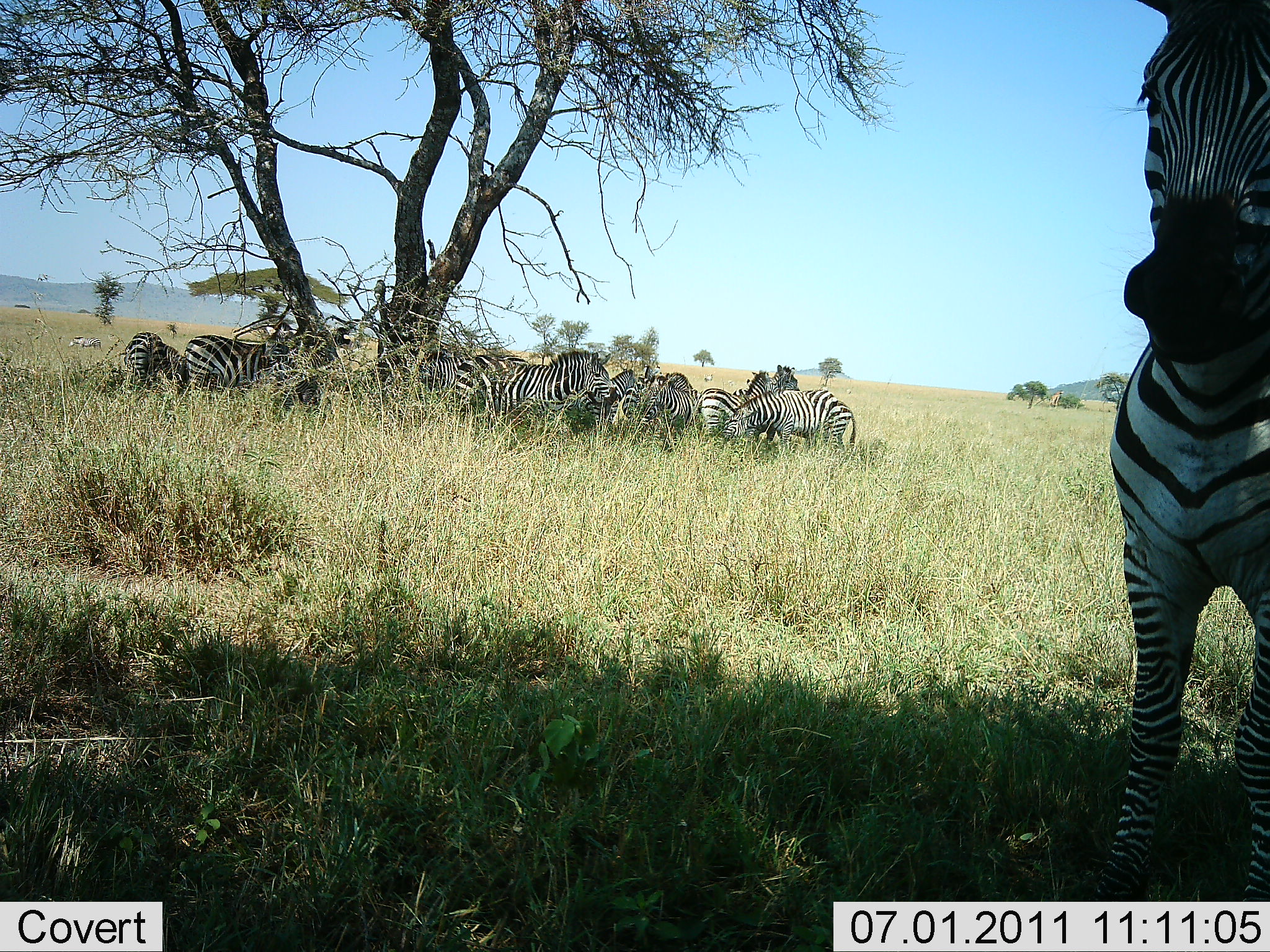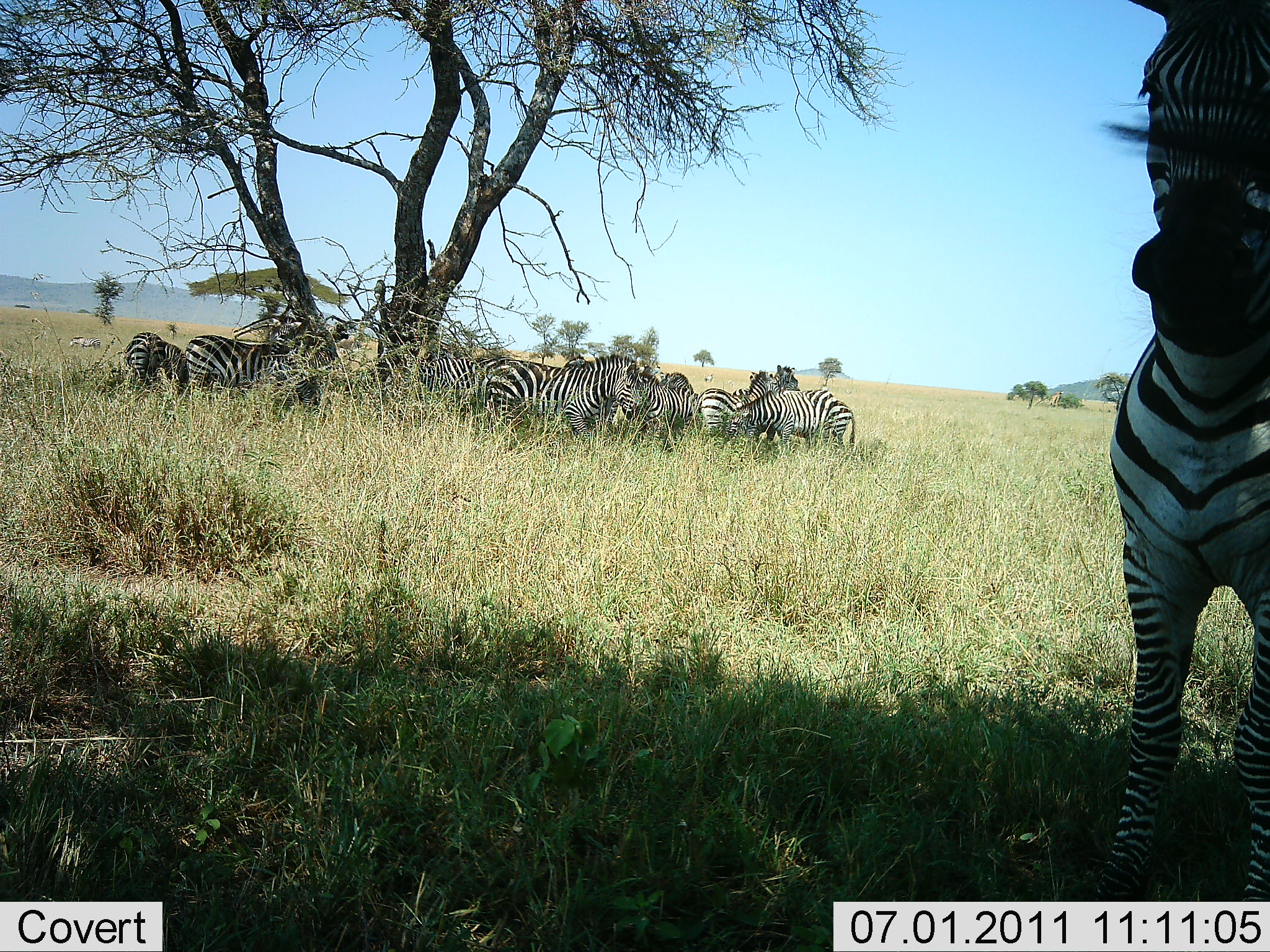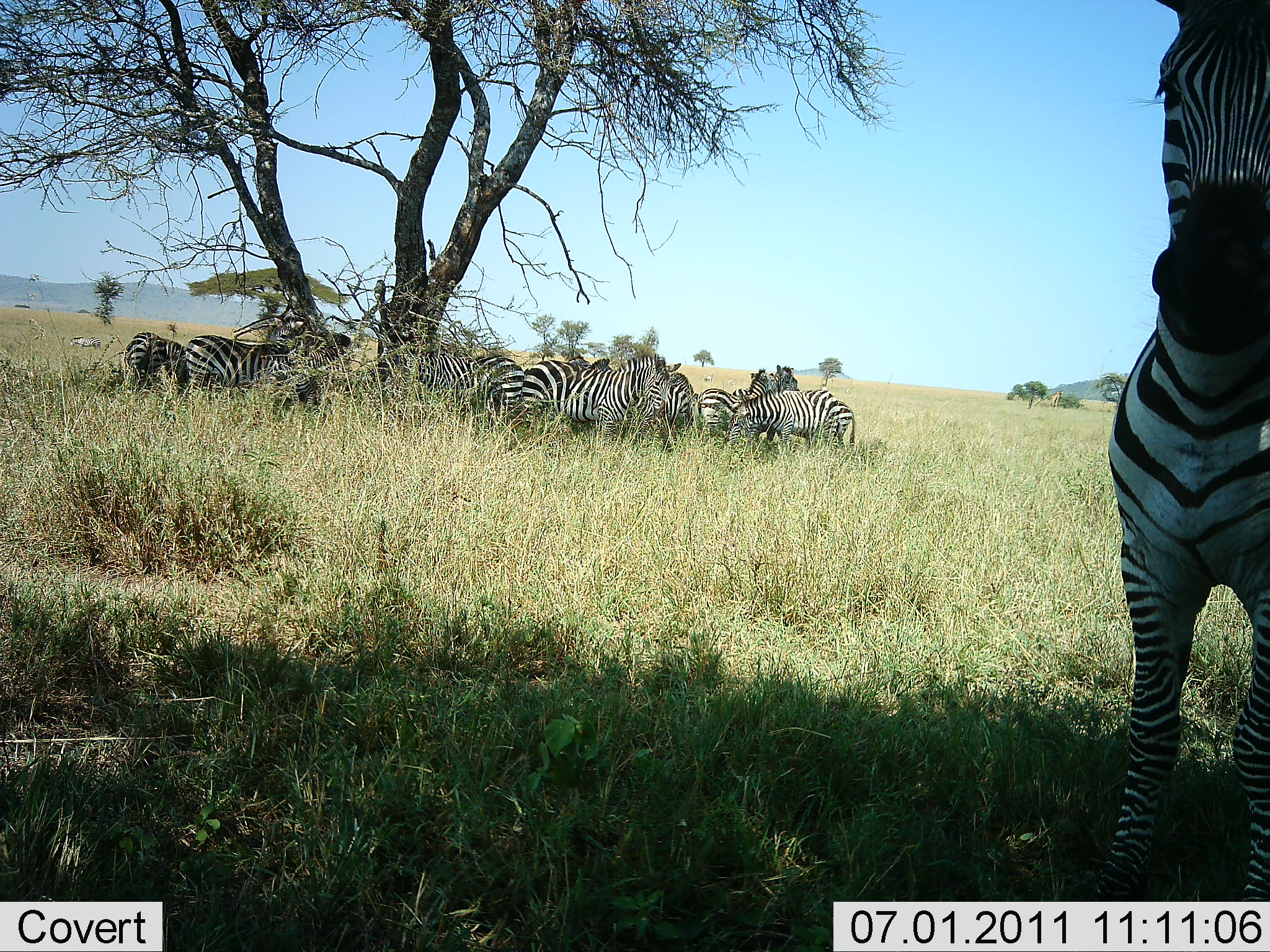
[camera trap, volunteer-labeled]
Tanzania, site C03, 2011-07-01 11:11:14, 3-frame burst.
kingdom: Animalia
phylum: Chordata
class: Mammalia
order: Perissodactyla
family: Equidae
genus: Equus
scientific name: Equus quagga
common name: plains zebra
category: zebra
Zebra (plains zebra) (Equus quagga), count 11-50. Behavior (volunteer vote fractions): standing 100%, resting 9%, moving 9%, interacting 18%. Young present (vote fraction): 0%. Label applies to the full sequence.